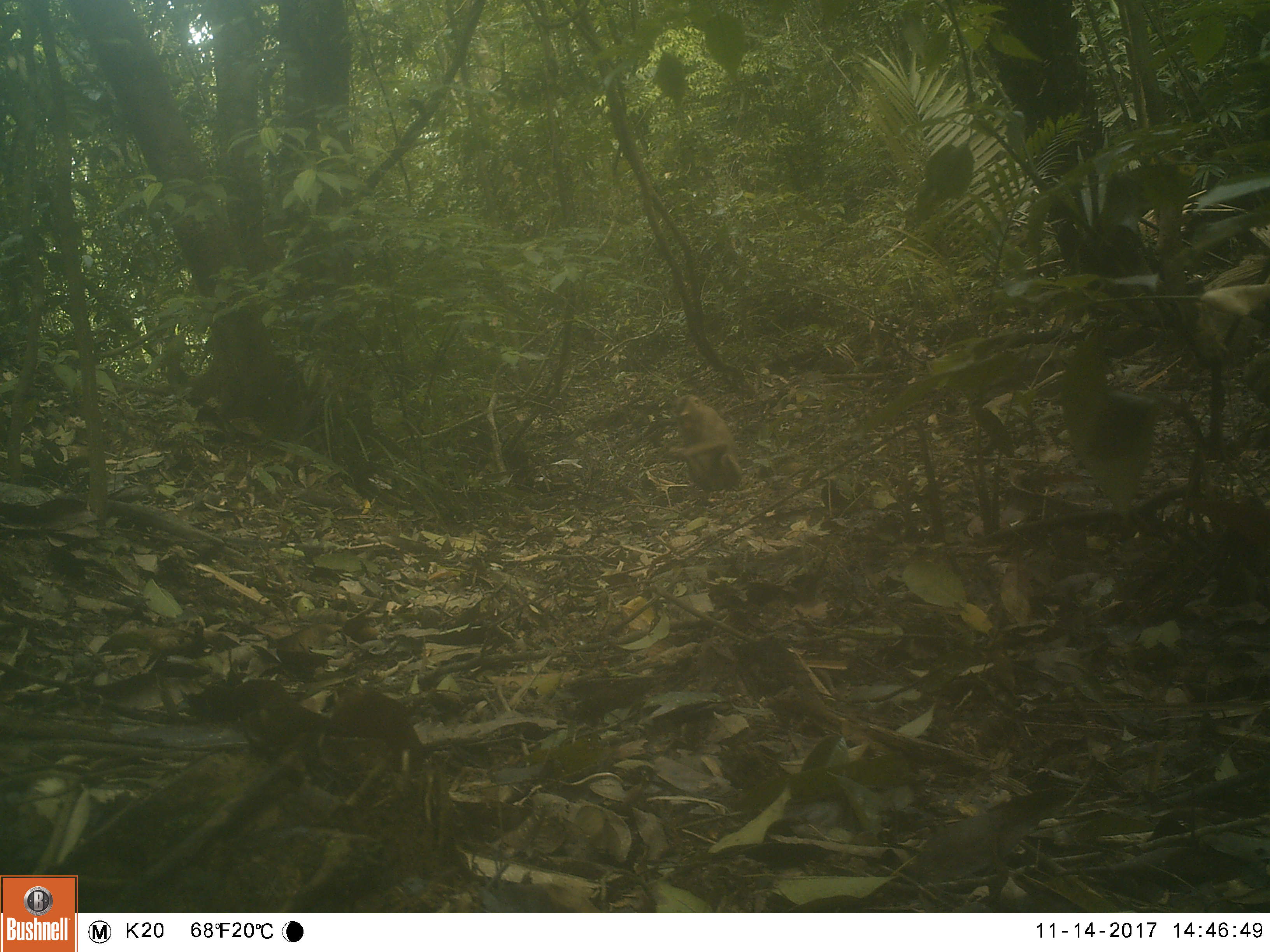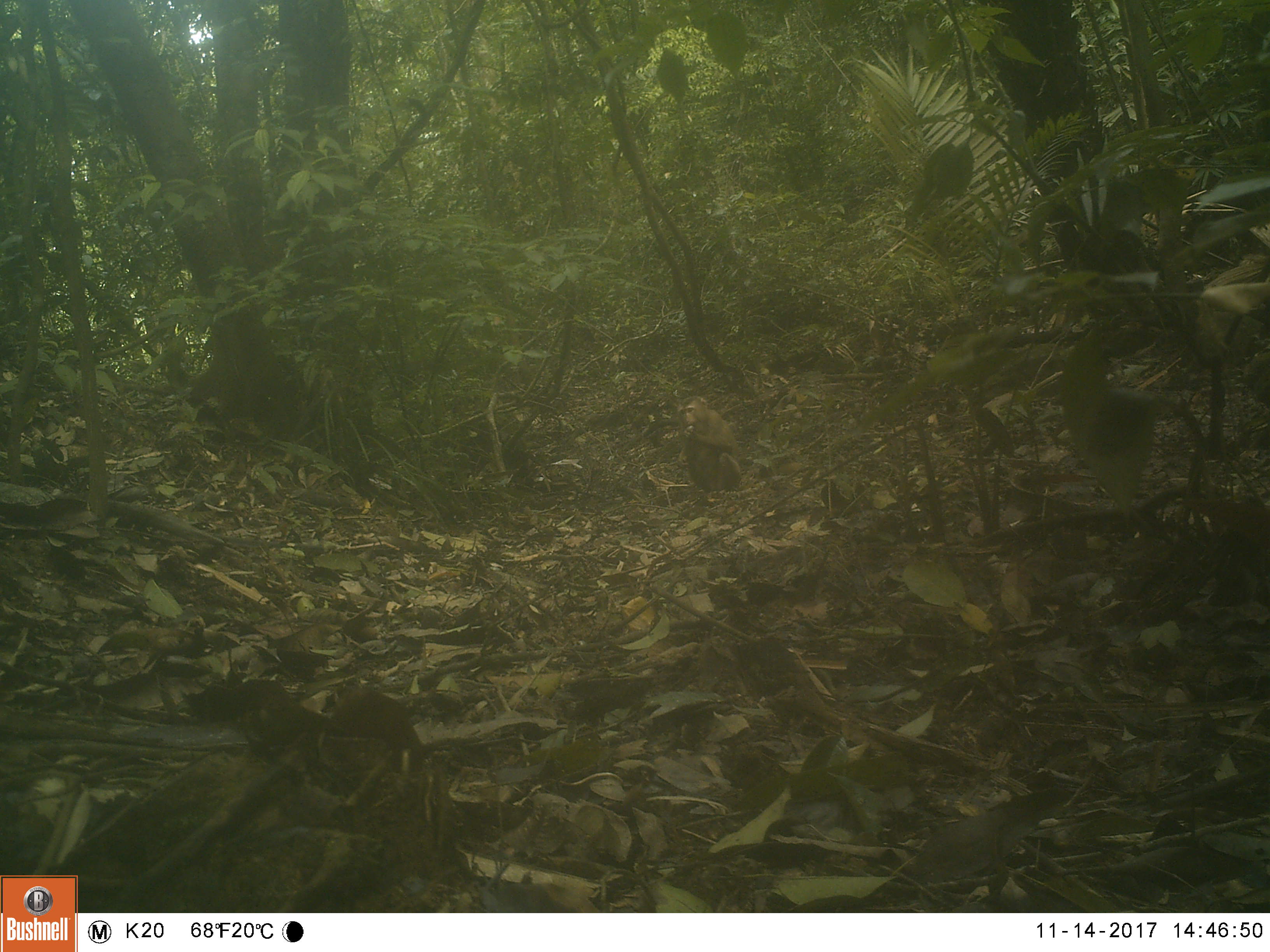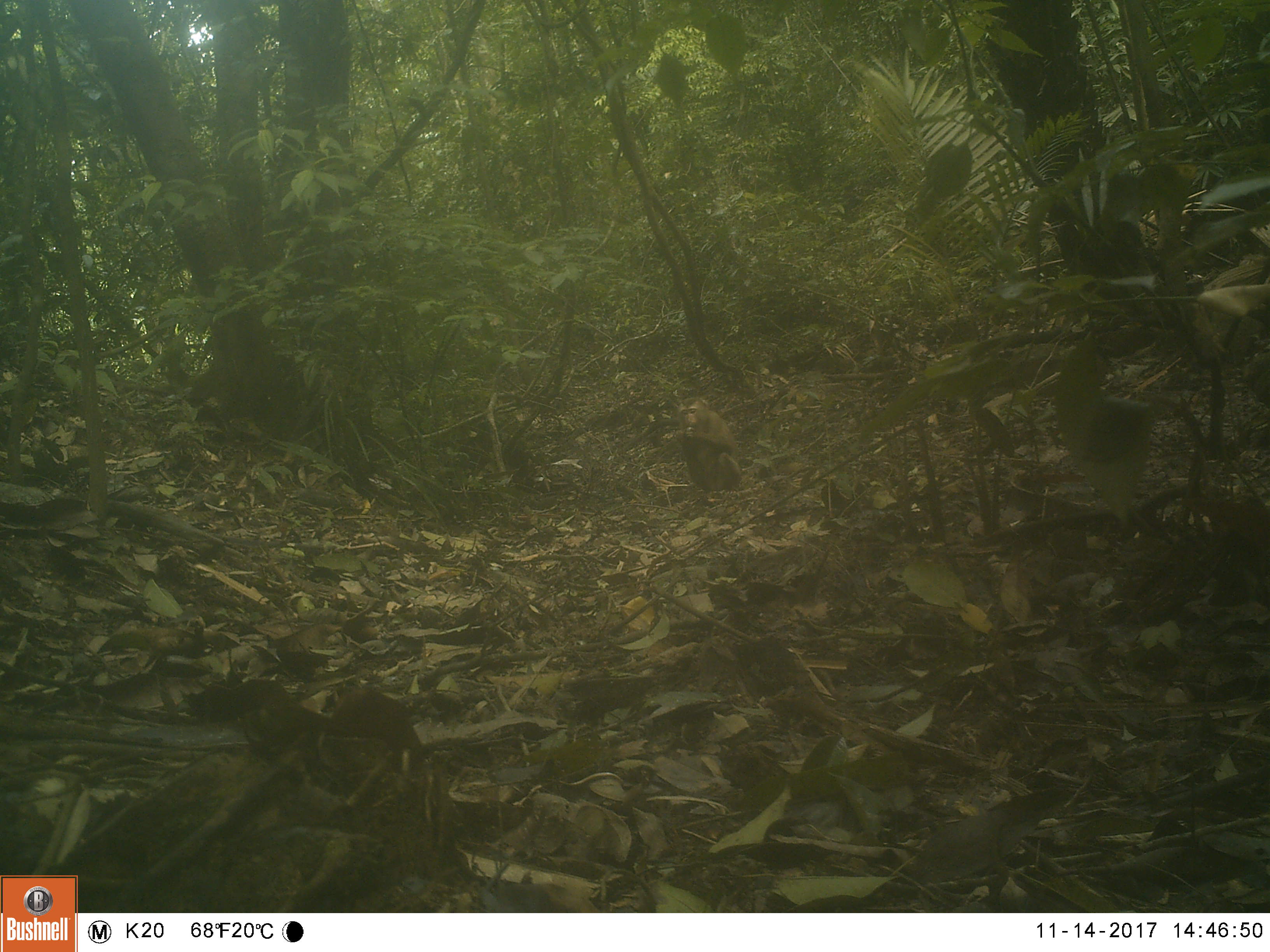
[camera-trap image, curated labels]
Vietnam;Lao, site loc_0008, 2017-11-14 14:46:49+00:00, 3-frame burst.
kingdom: Animalia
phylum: Chordata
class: Mammalia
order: Primates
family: Cercopithecidae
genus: Macaca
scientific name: Macaca nemestrina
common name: pig-tailed macaque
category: pig tailed macaque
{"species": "pig tailed macaque (pig-tailed macaque) (Macaca nemestrina)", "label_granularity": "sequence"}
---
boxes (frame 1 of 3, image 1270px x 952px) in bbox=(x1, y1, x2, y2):
pig tailed macaque: bbox=(667, 393, 742, 491)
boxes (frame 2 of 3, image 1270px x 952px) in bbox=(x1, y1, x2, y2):
pig tailed macaque: bbox=(676, 395, 743, 493)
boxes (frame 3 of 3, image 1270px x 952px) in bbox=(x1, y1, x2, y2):
pig tailed macaque: bbox=(675, 395, 742, 494)